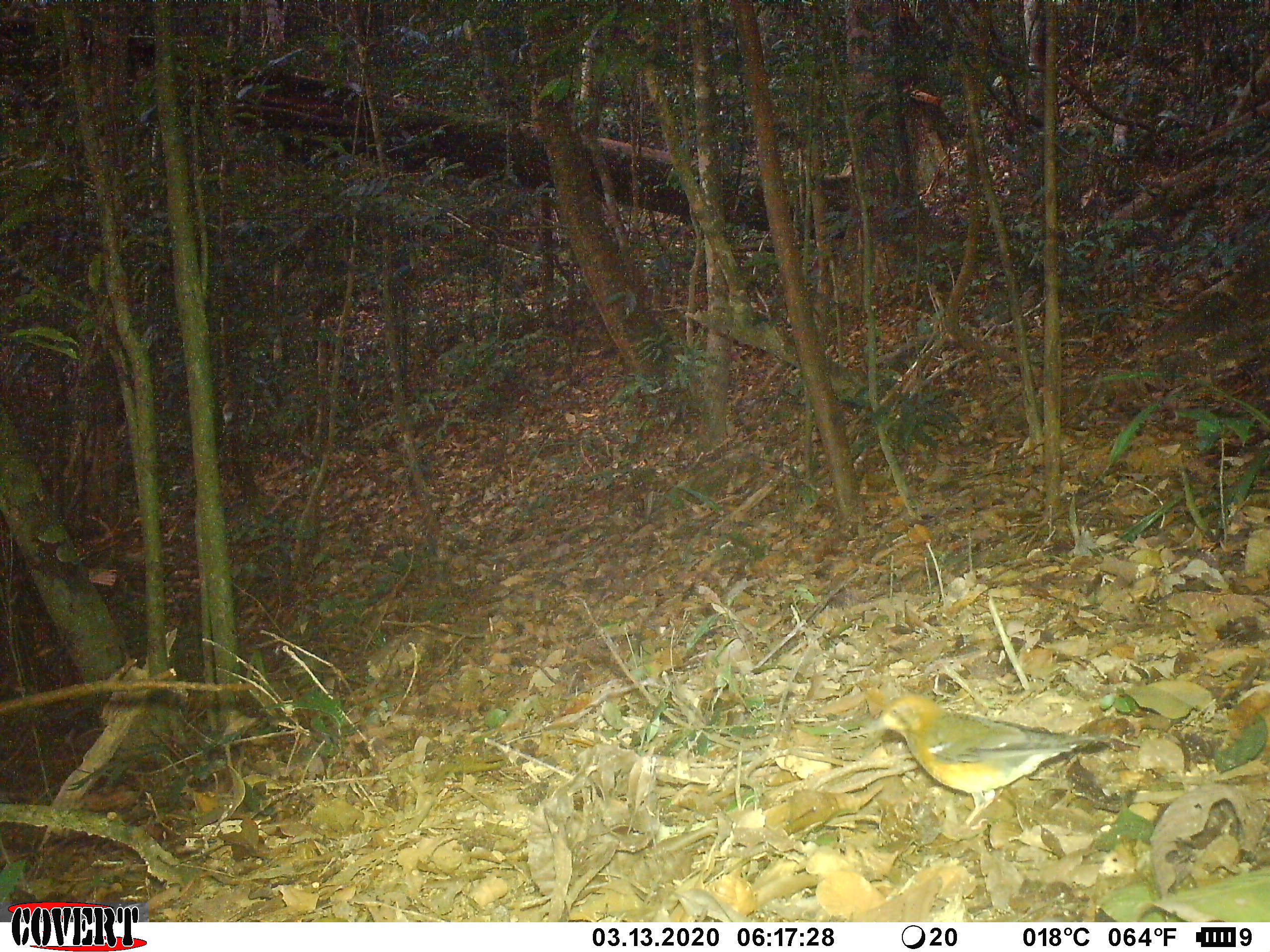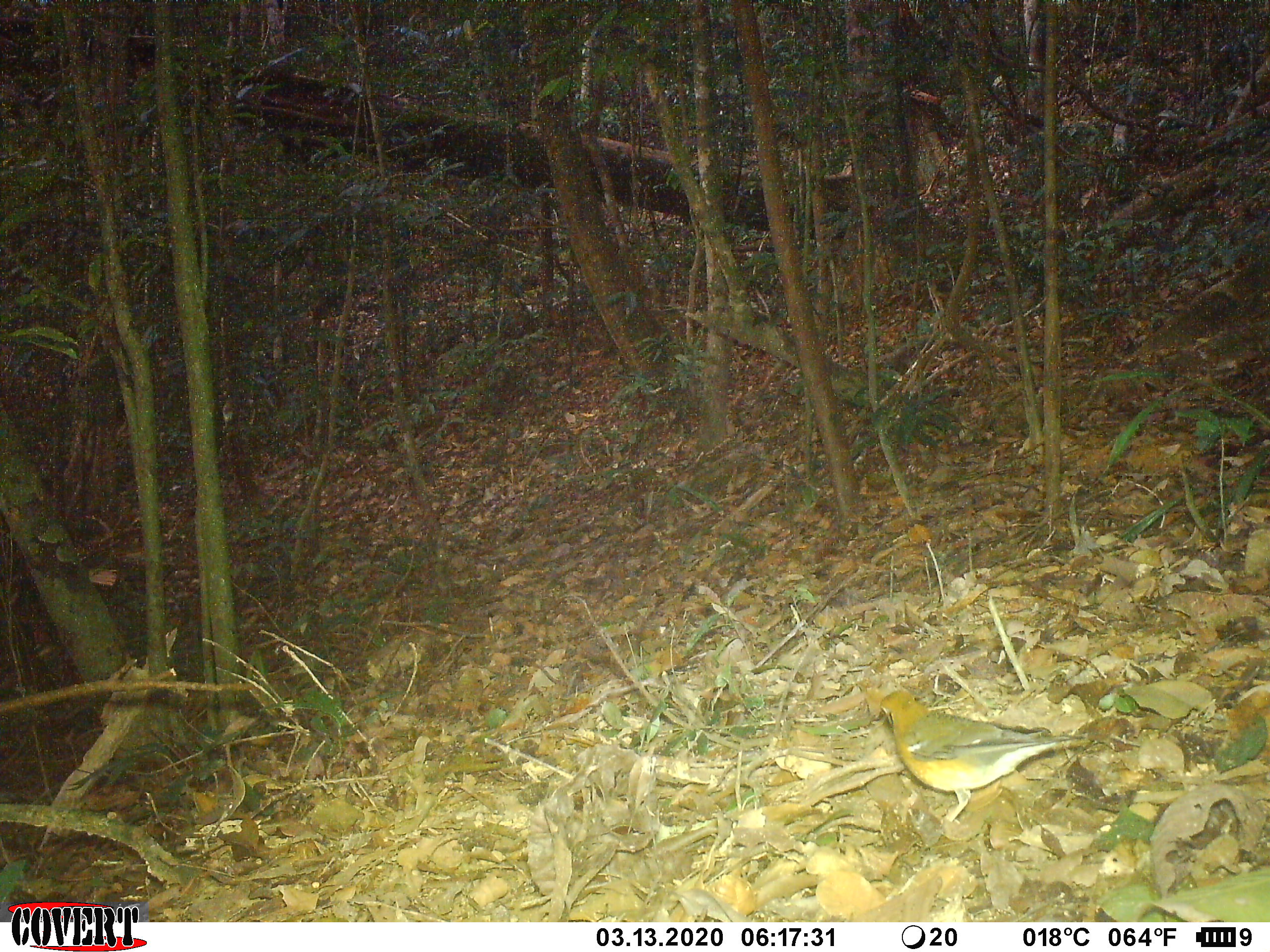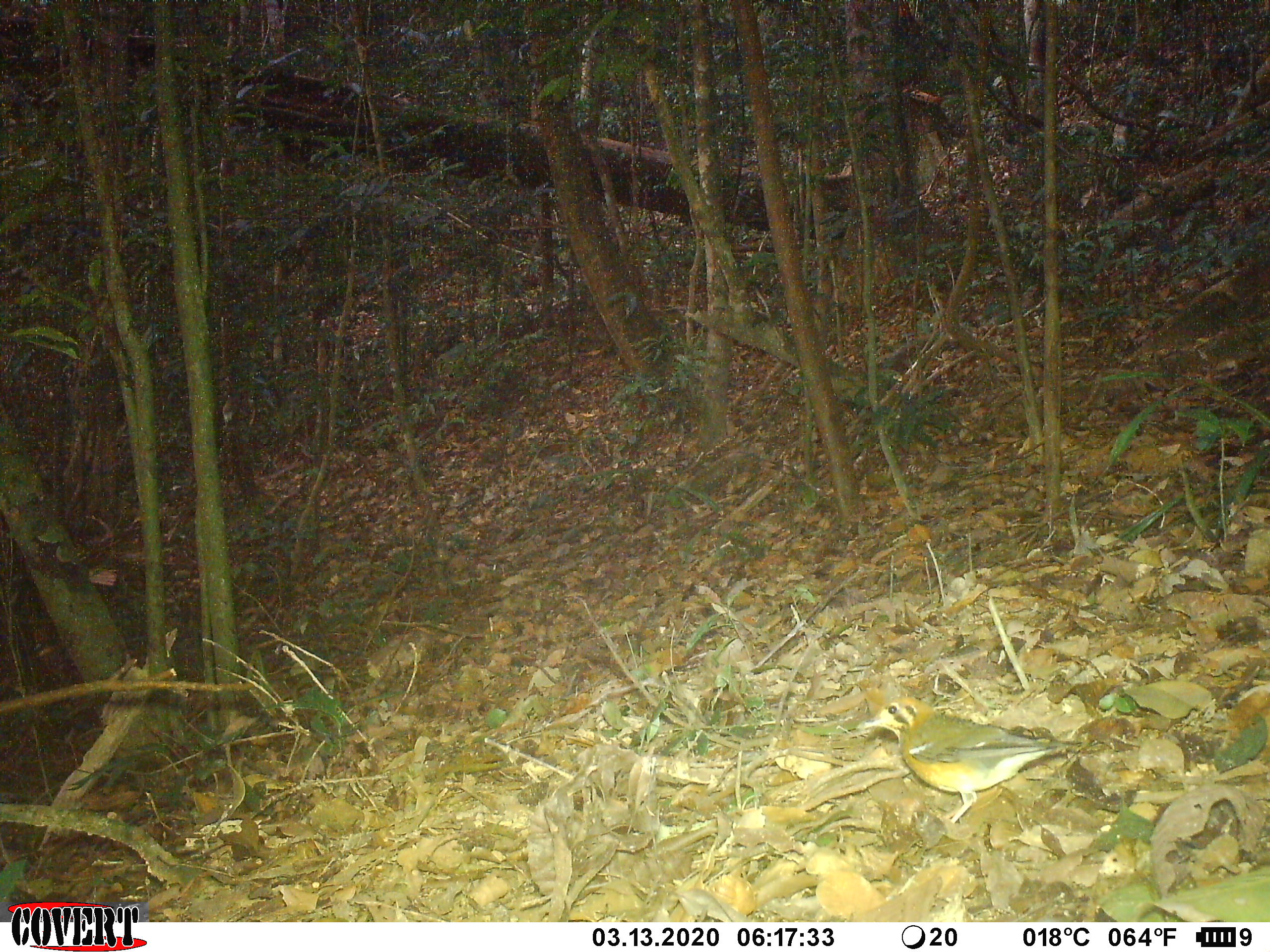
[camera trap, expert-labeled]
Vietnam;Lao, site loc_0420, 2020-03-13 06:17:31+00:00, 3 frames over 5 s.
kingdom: Animalia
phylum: Chordata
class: Aves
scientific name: Aves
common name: bird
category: unidentified bird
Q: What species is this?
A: Unidentified bird (bird) (Aves).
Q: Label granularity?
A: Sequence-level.